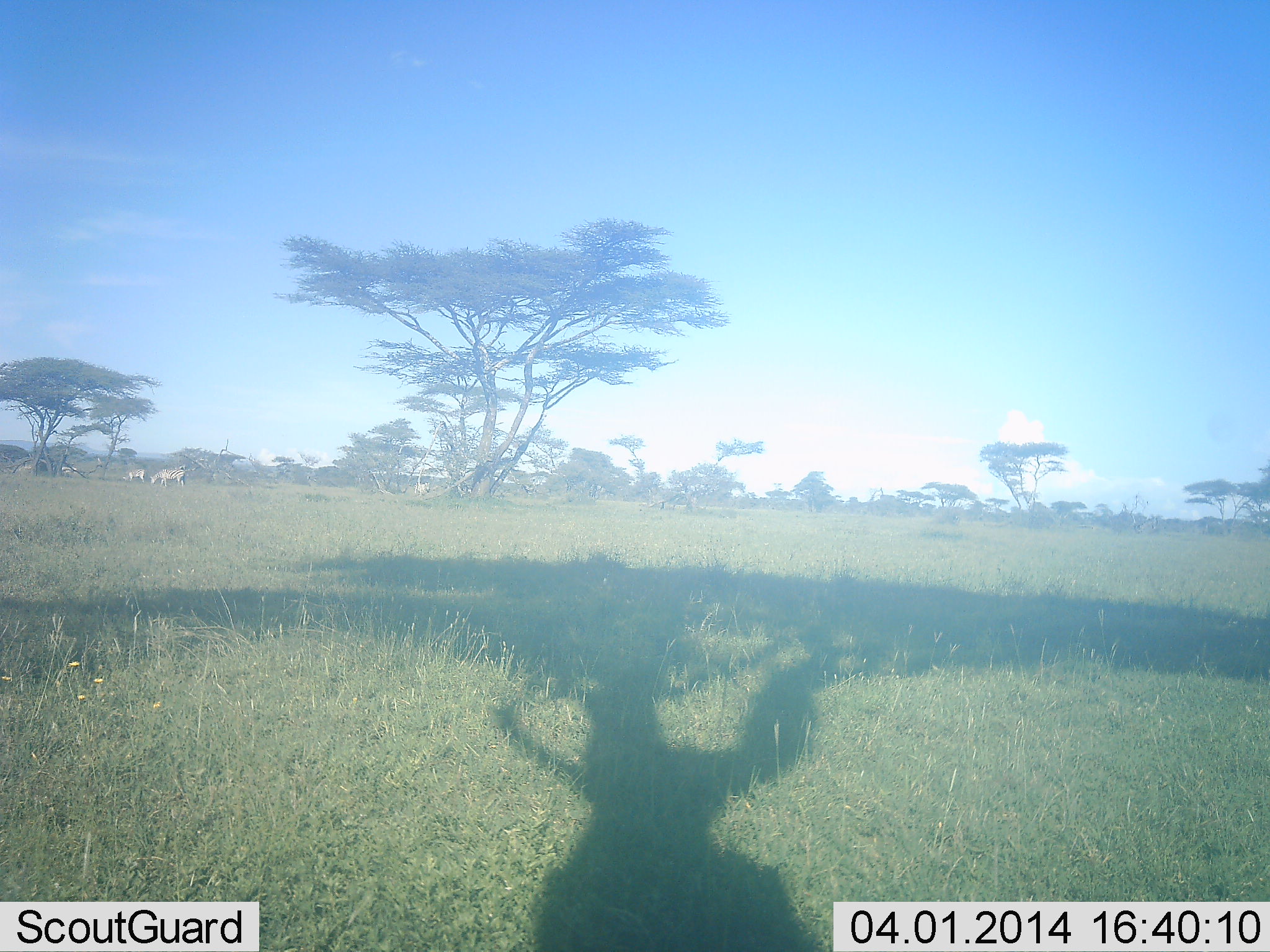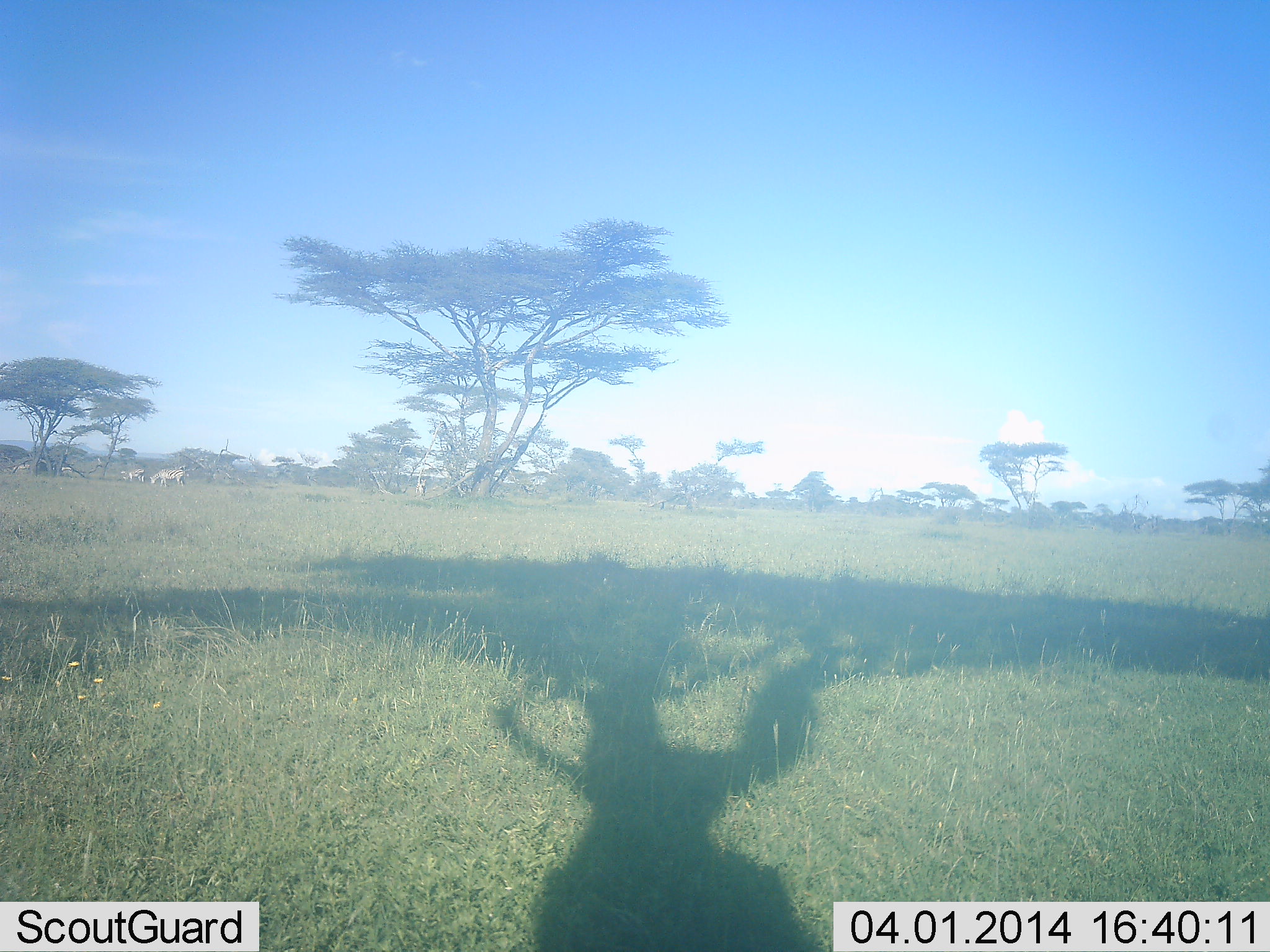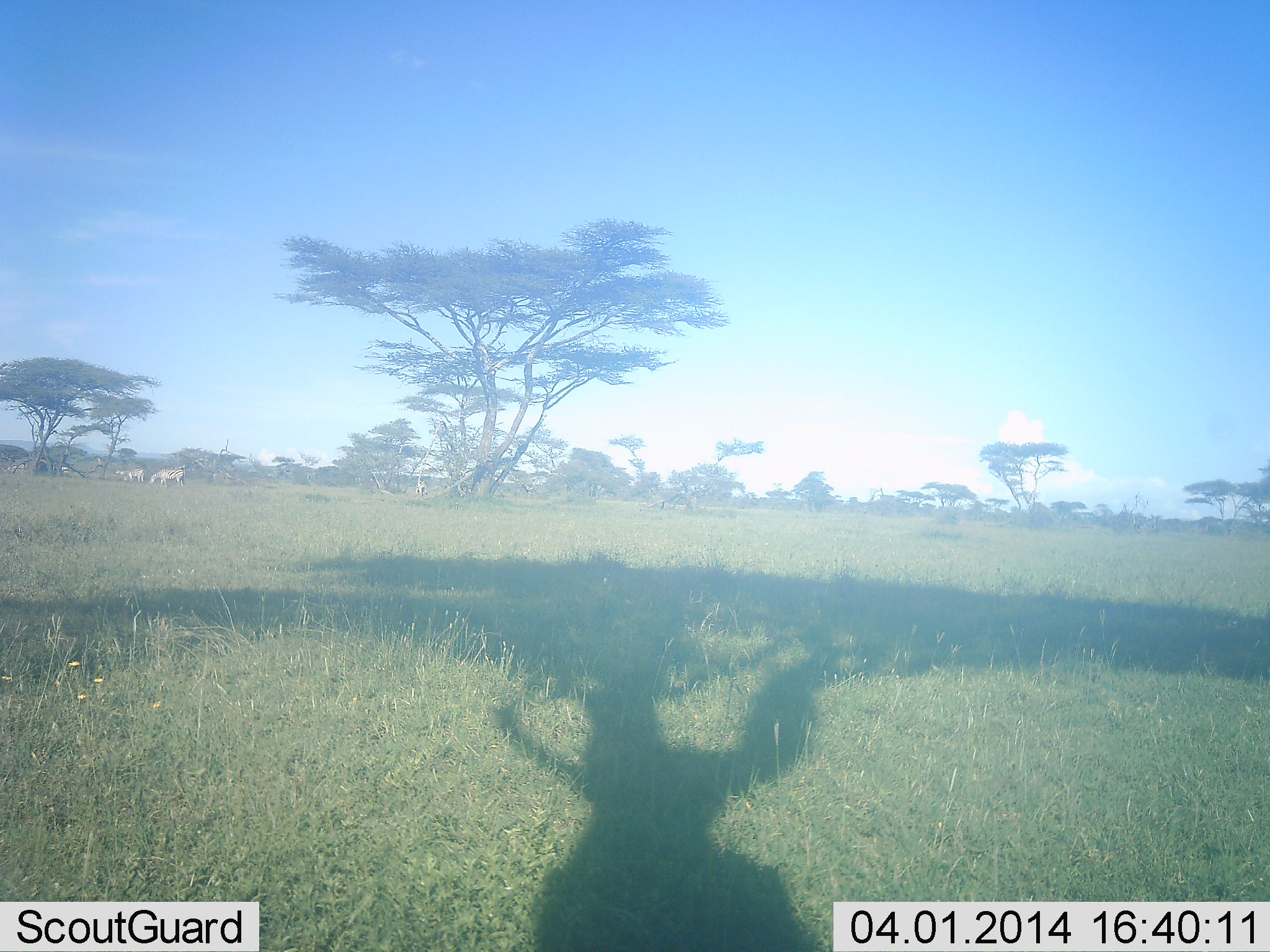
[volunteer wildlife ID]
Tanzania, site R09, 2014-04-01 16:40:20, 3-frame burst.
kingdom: Animalia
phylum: Chordata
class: Mammalia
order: Perissodactyla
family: Equidae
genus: Equus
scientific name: Equus quagga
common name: plains zebra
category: zebra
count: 4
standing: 40%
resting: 0%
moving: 30%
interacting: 0%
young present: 0%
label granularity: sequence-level